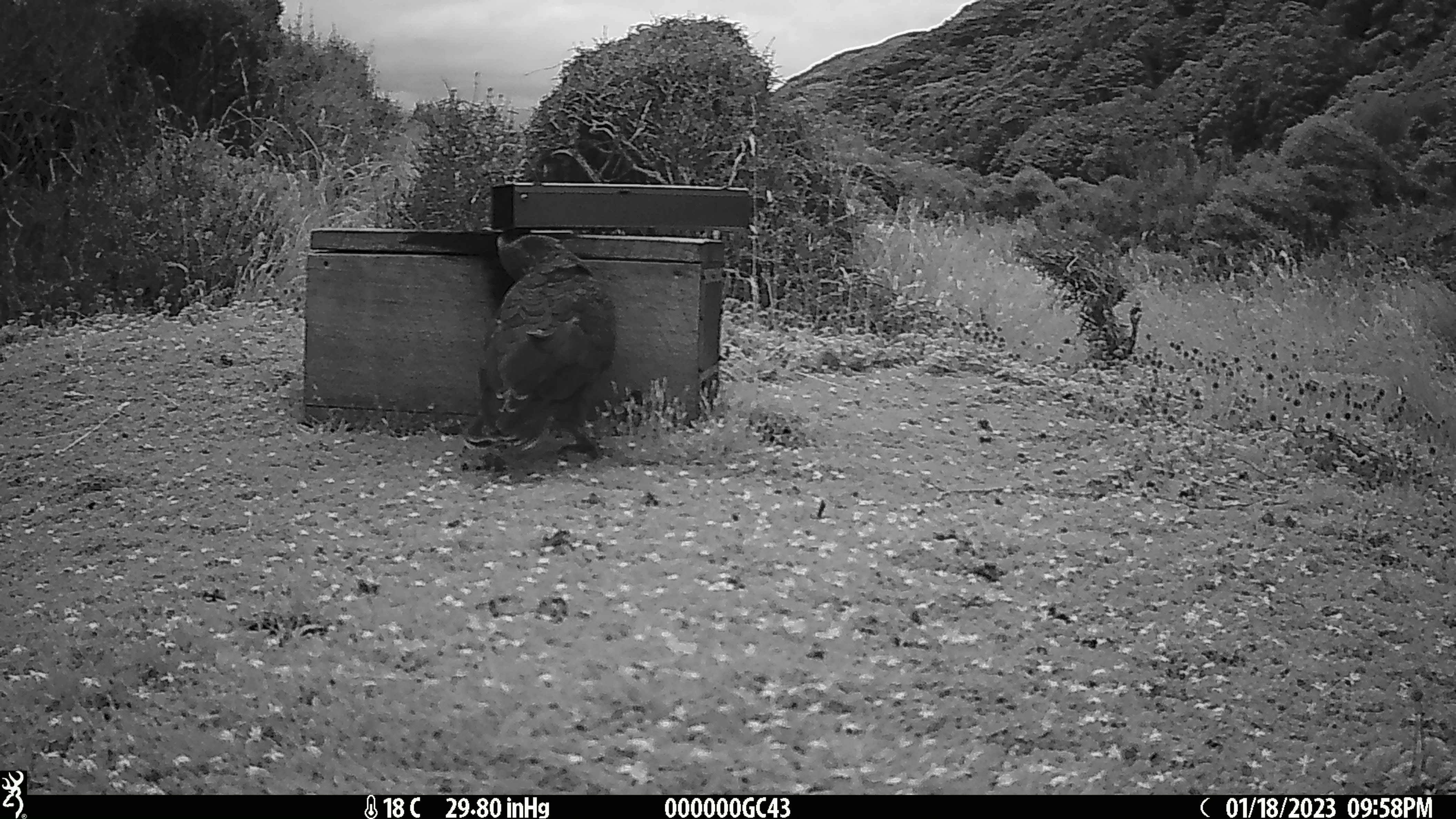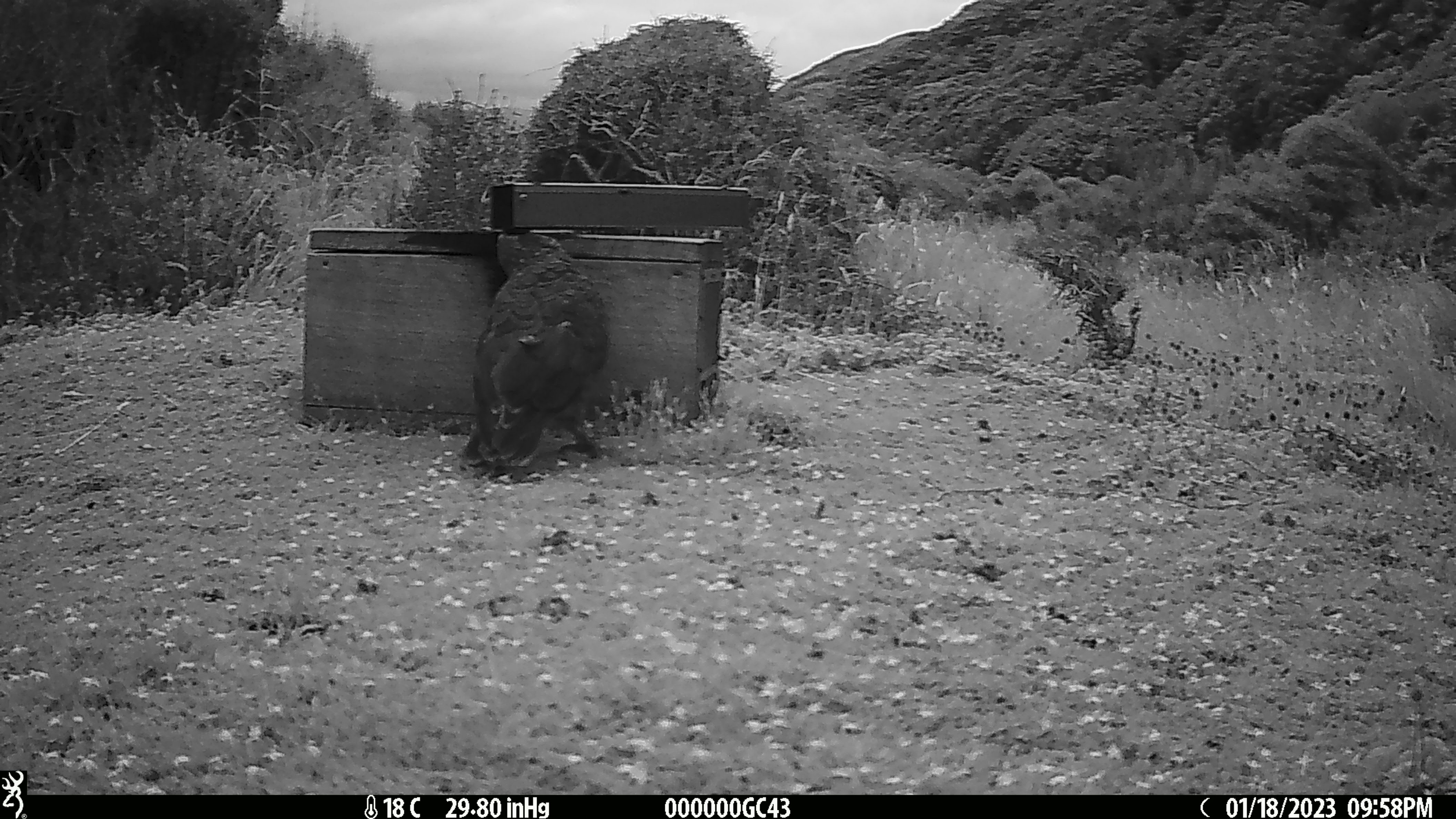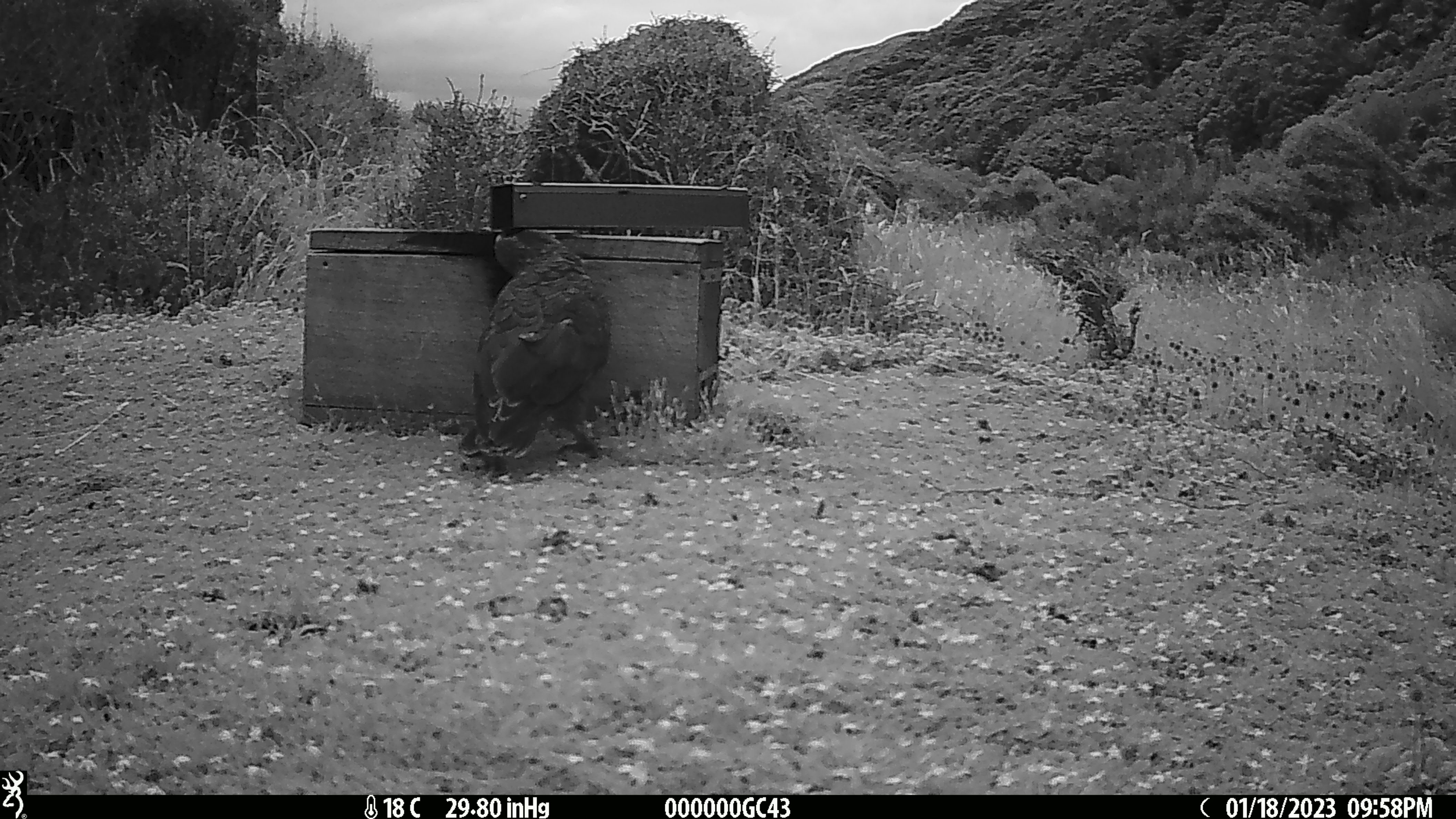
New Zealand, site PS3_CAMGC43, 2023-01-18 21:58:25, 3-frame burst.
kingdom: Animalia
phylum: Chordata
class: Aves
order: Psittaciformes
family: Strigopidae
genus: Nestor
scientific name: Nestor notabilis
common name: kea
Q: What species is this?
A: Kea (Nestor notabilis).